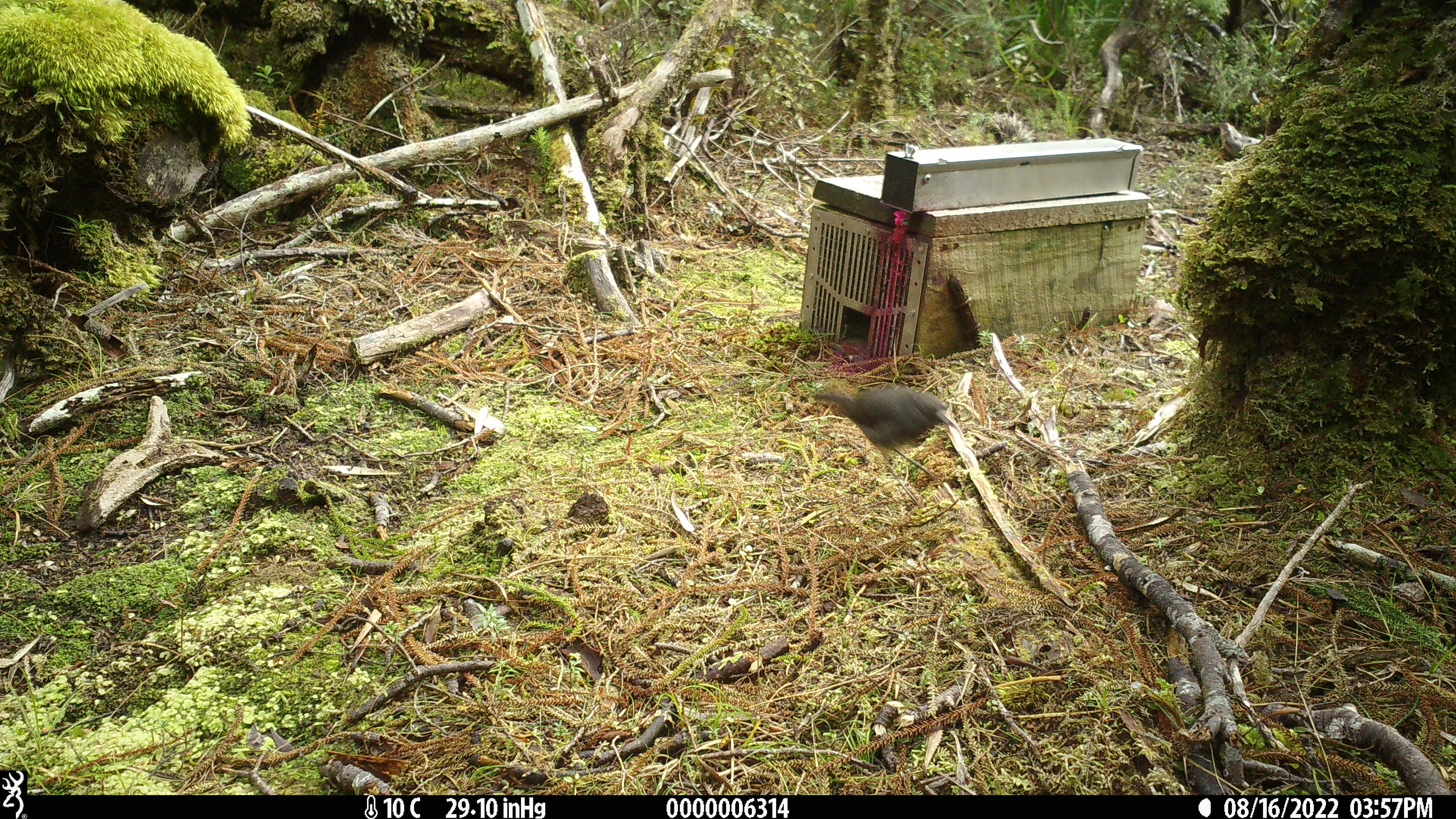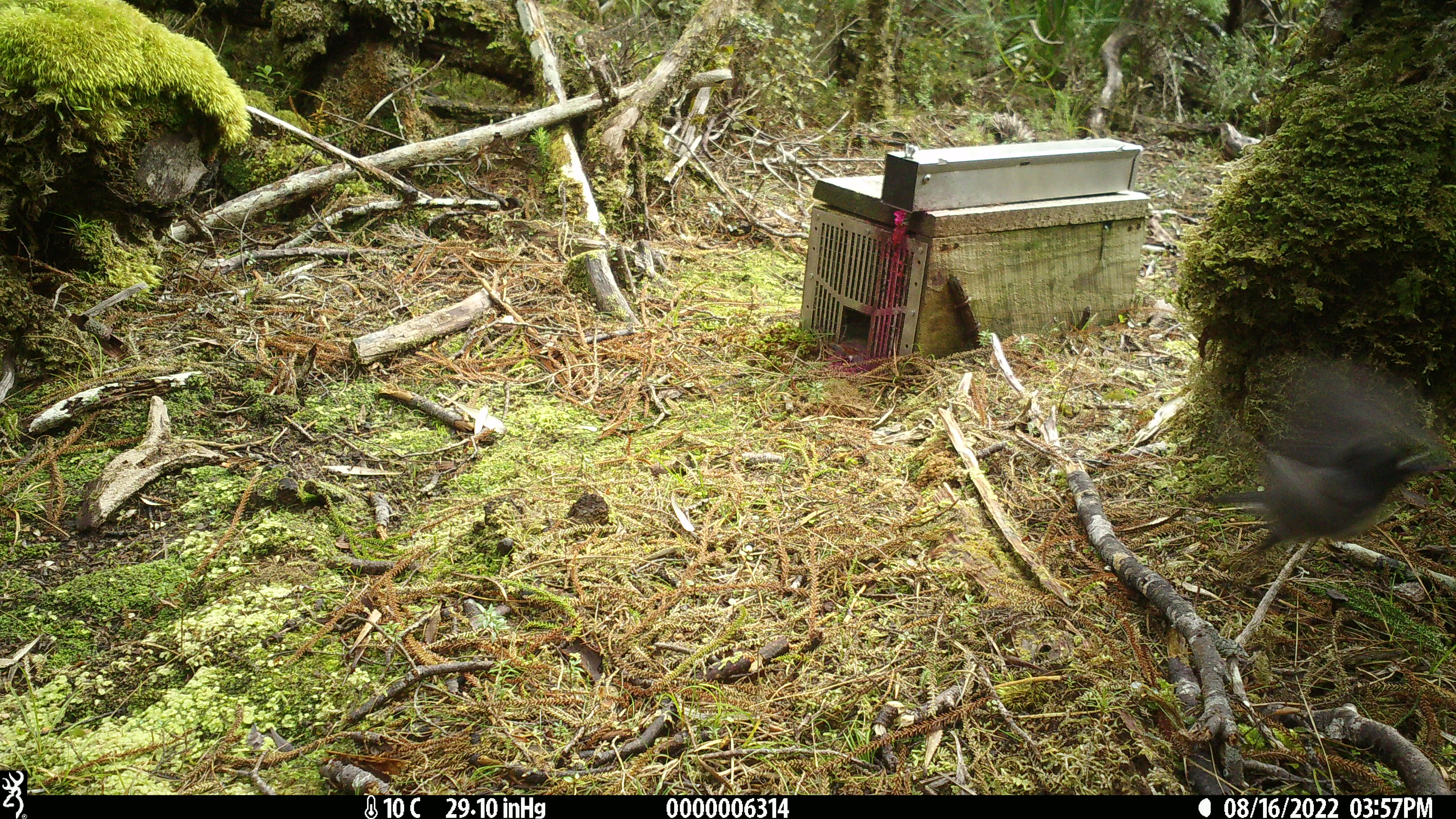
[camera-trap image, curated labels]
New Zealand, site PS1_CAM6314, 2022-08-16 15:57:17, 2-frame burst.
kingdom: Animalia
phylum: Chordata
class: Aves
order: Passeriformes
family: Petroicidae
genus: Petroica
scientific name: Petroica australis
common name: new zealand robin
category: robin